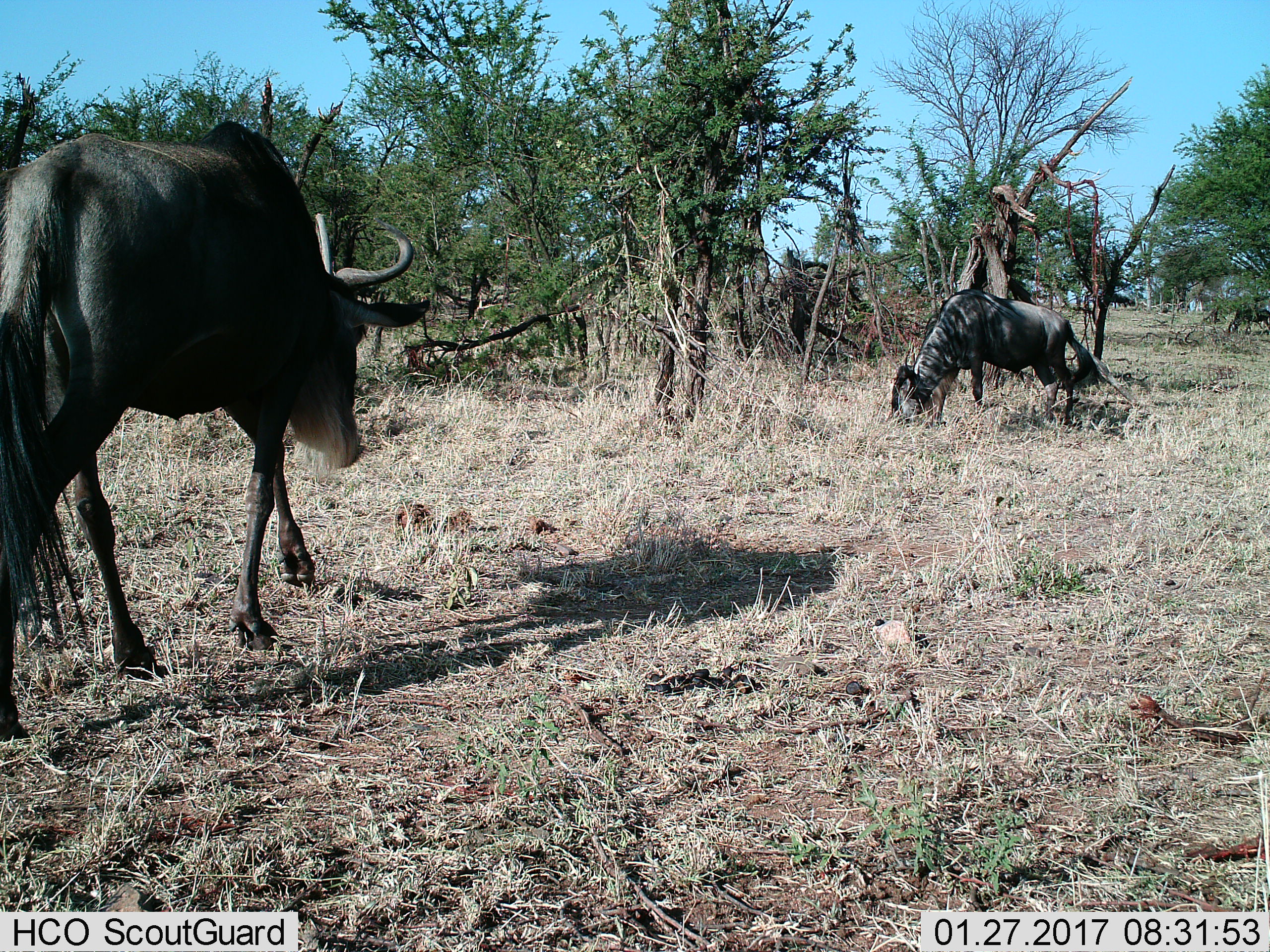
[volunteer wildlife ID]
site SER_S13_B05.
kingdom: Animalia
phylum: Chordata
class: Mammalia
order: Artiodactyla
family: Bovidae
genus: Connochaetes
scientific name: Connochaetes taurinus taurinus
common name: blue wildebeest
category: wildebeestblue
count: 2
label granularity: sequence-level